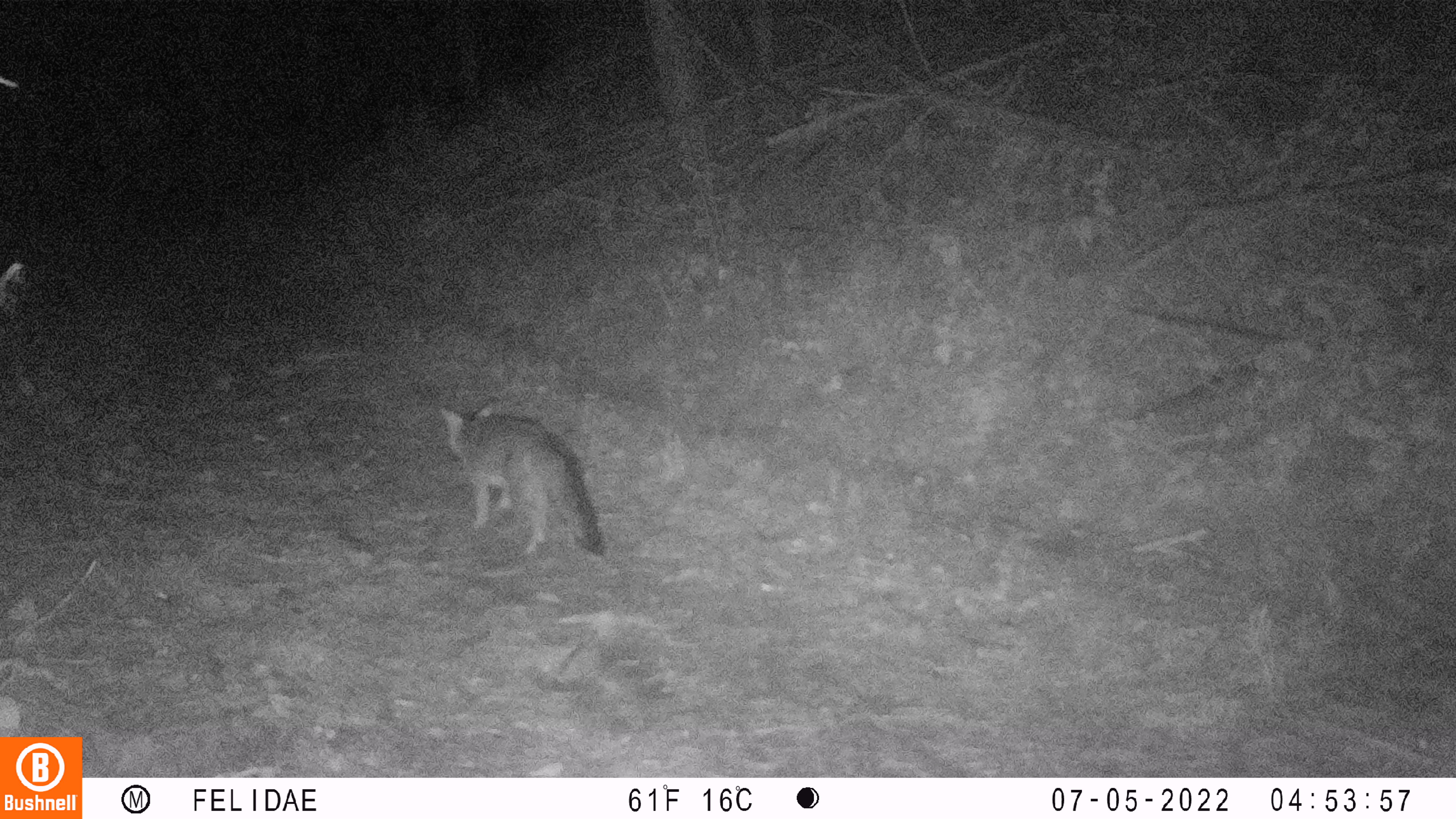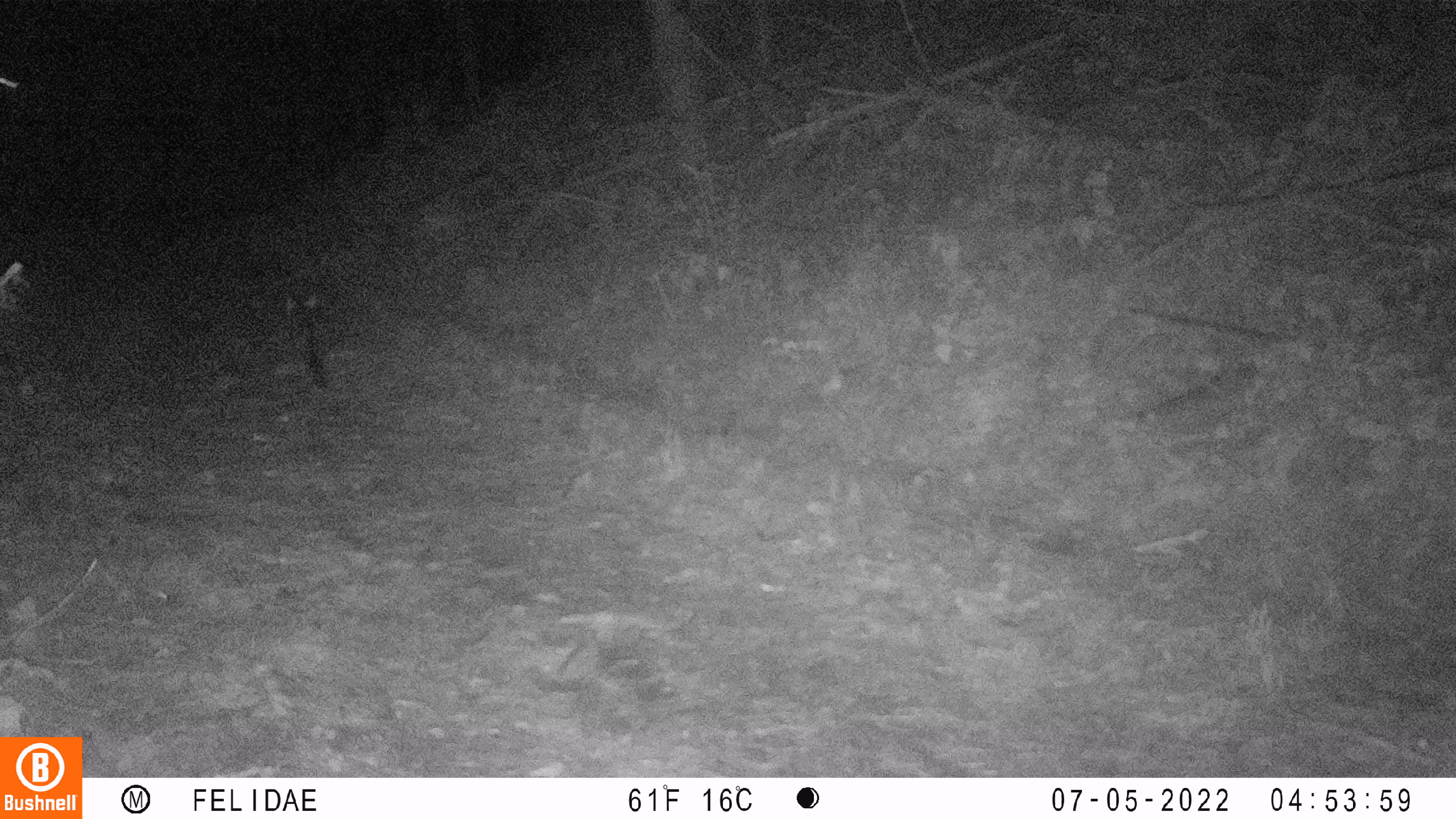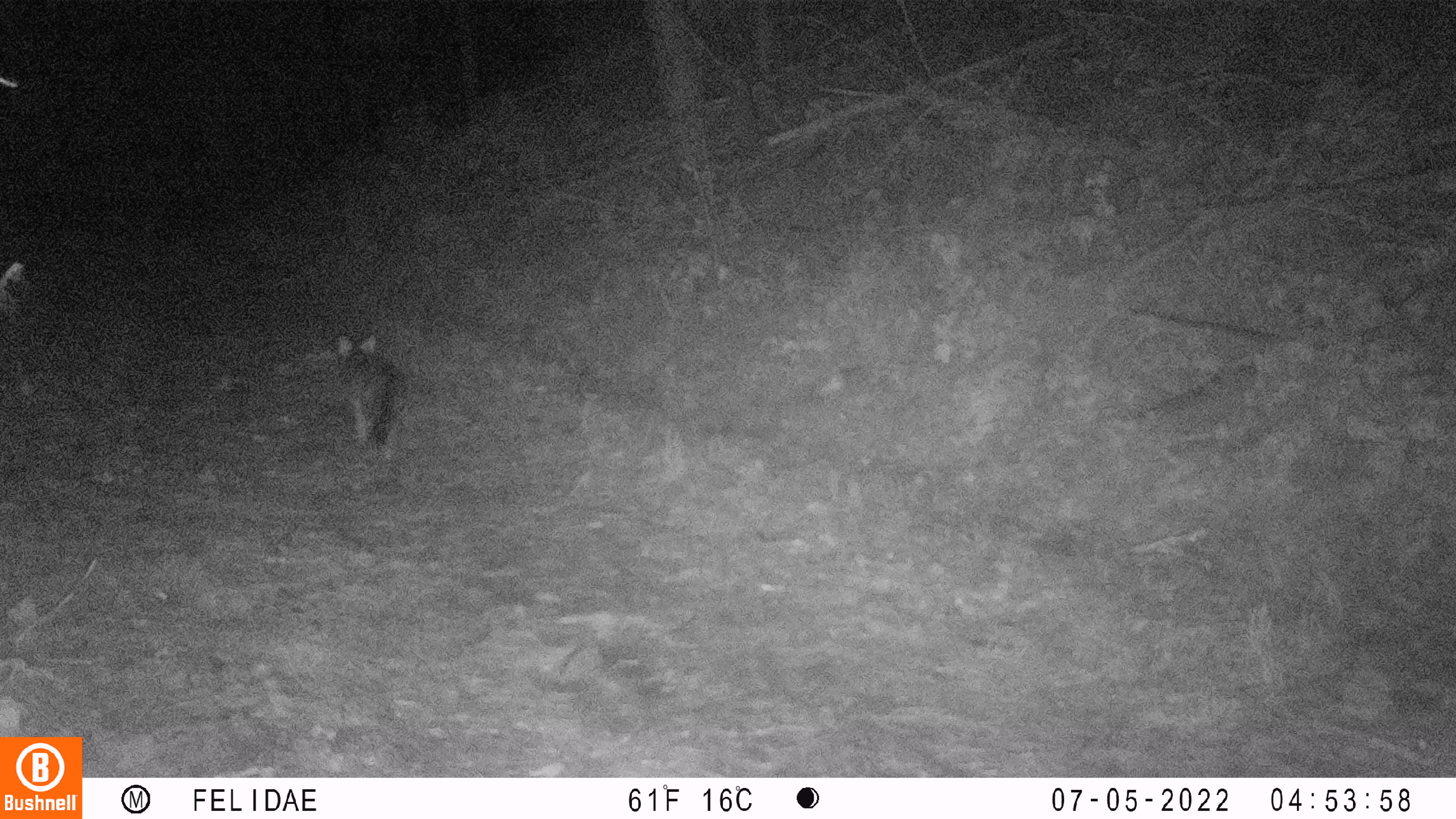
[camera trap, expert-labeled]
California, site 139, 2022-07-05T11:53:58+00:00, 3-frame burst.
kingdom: Animalia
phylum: Chordata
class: Mammalia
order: Carnivora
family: Canidae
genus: Urocyon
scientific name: Urocyon cinereoargenteus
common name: gray fox